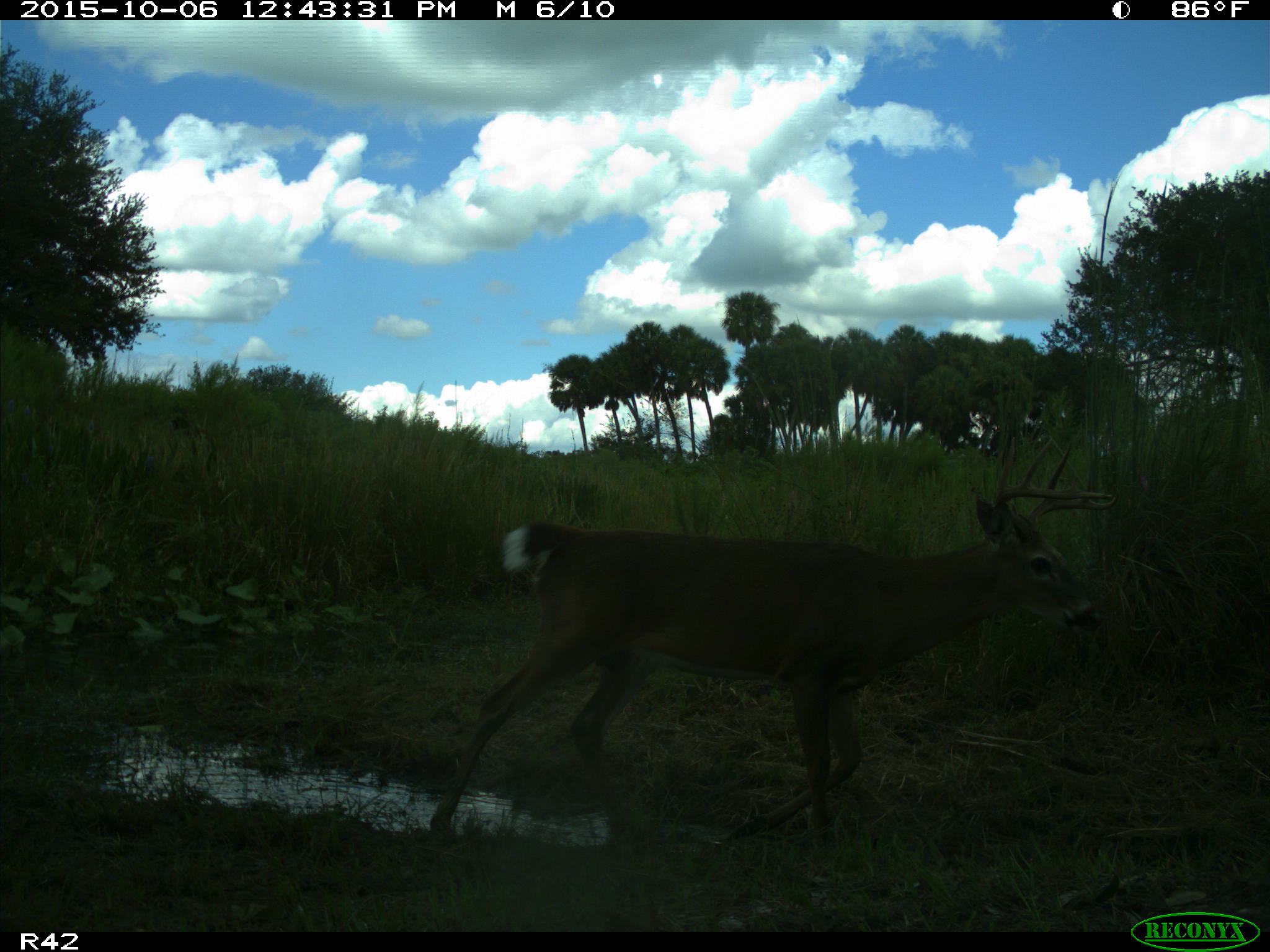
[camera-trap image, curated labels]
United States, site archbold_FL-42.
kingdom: Animalia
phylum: Chordata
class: Mammalia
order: Artiodactyla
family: Cervidae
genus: Odocoileus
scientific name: Odocoileus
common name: deer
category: unidentified deer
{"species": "unidentified deer (deer) (Odocoileus)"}